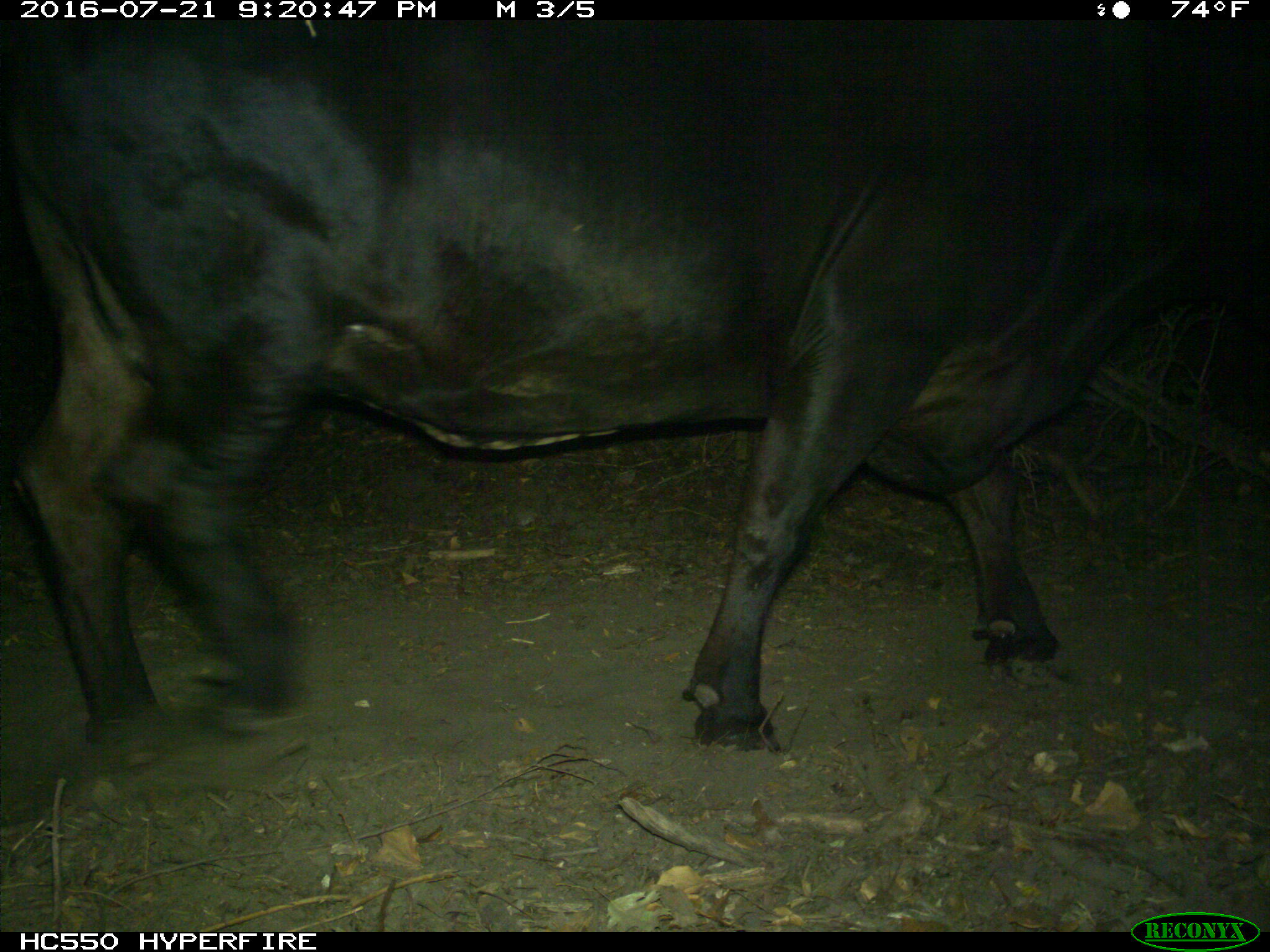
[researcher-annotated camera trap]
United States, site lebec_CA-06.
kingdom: Animalia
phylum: Chordata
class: Mammalia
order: Artiodactyla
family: Bovidae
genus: Bos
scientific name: Bos taurus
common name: domestic cow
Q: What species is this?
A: Bos taurus (domestic cow).